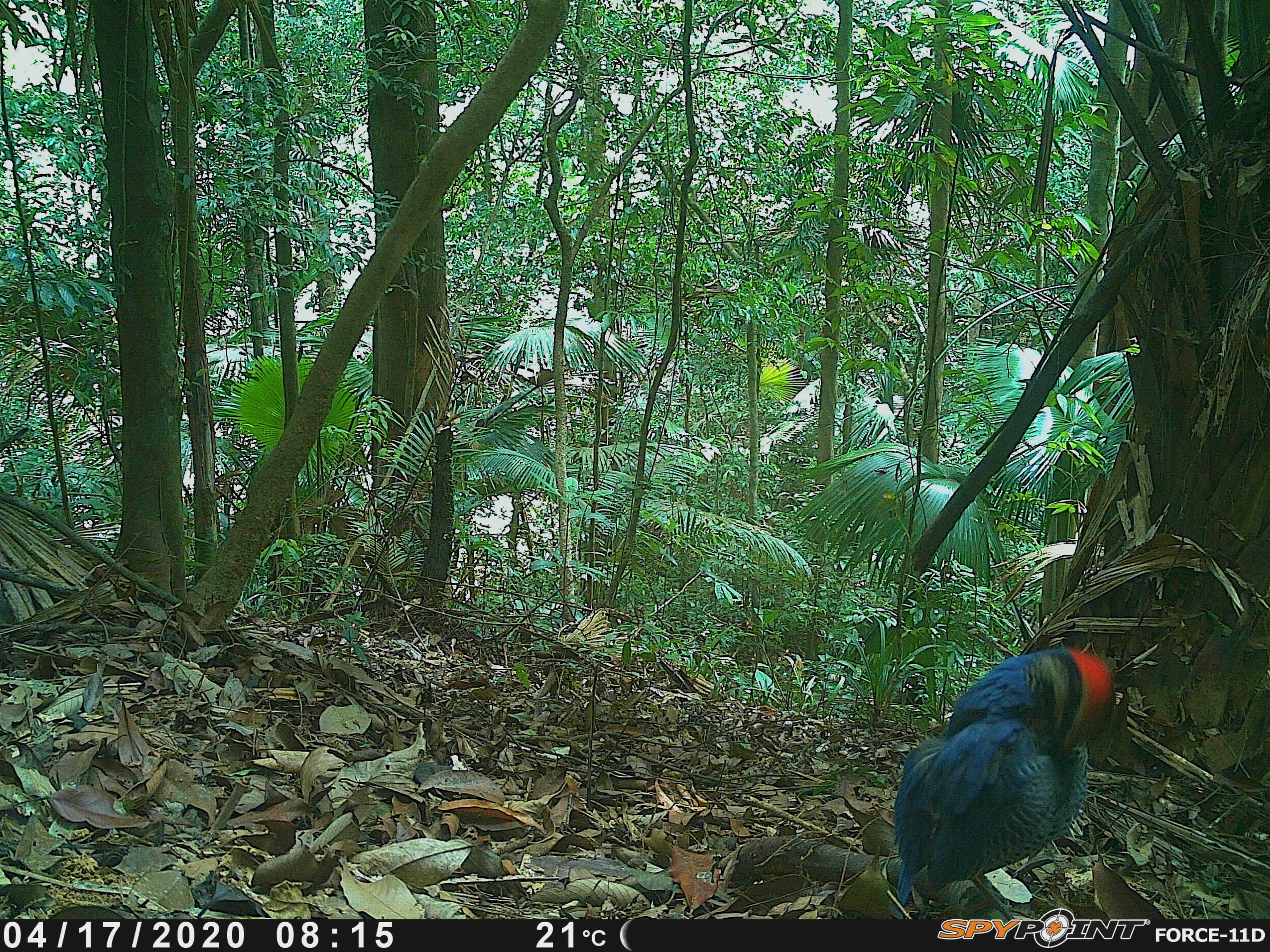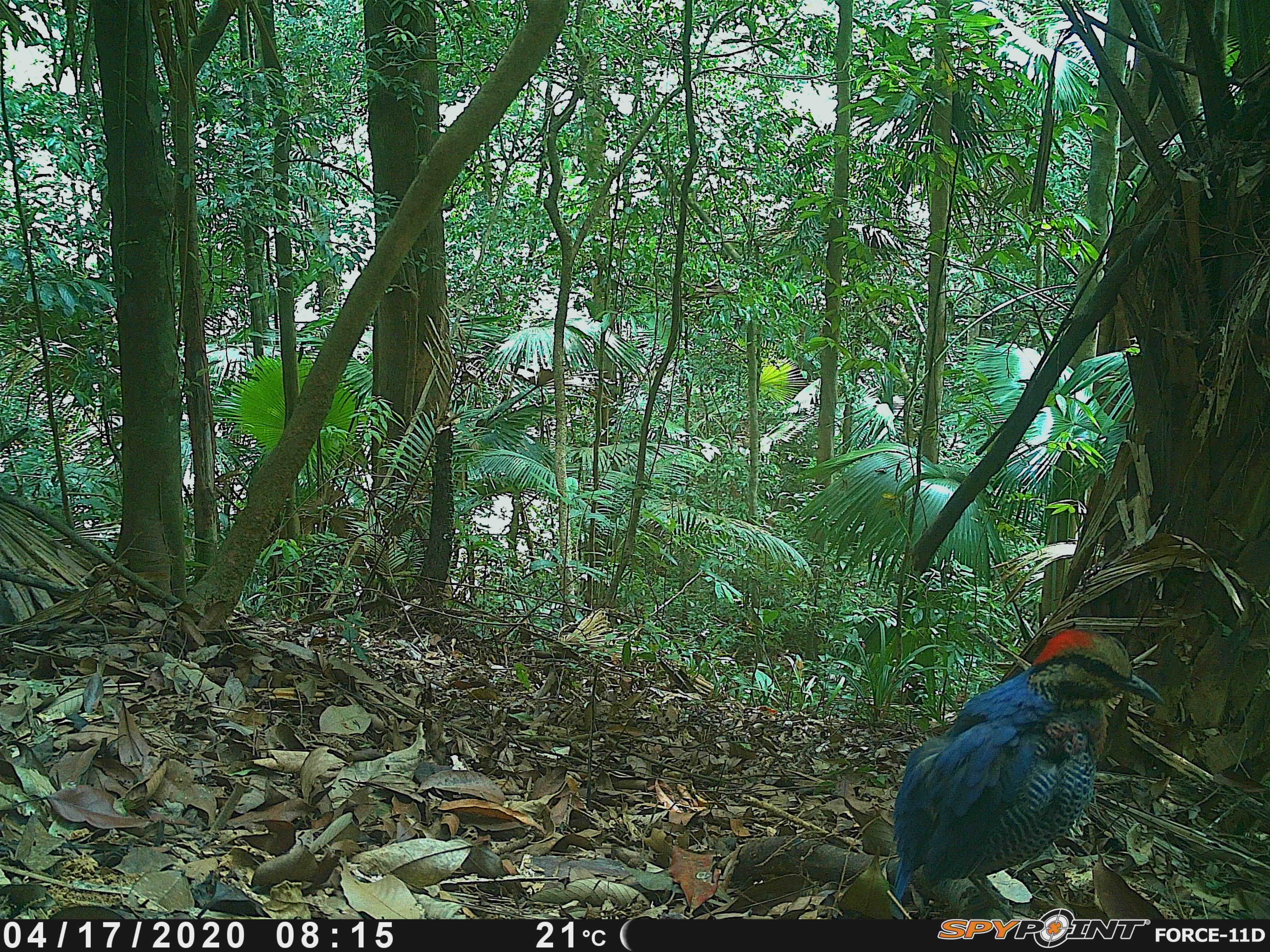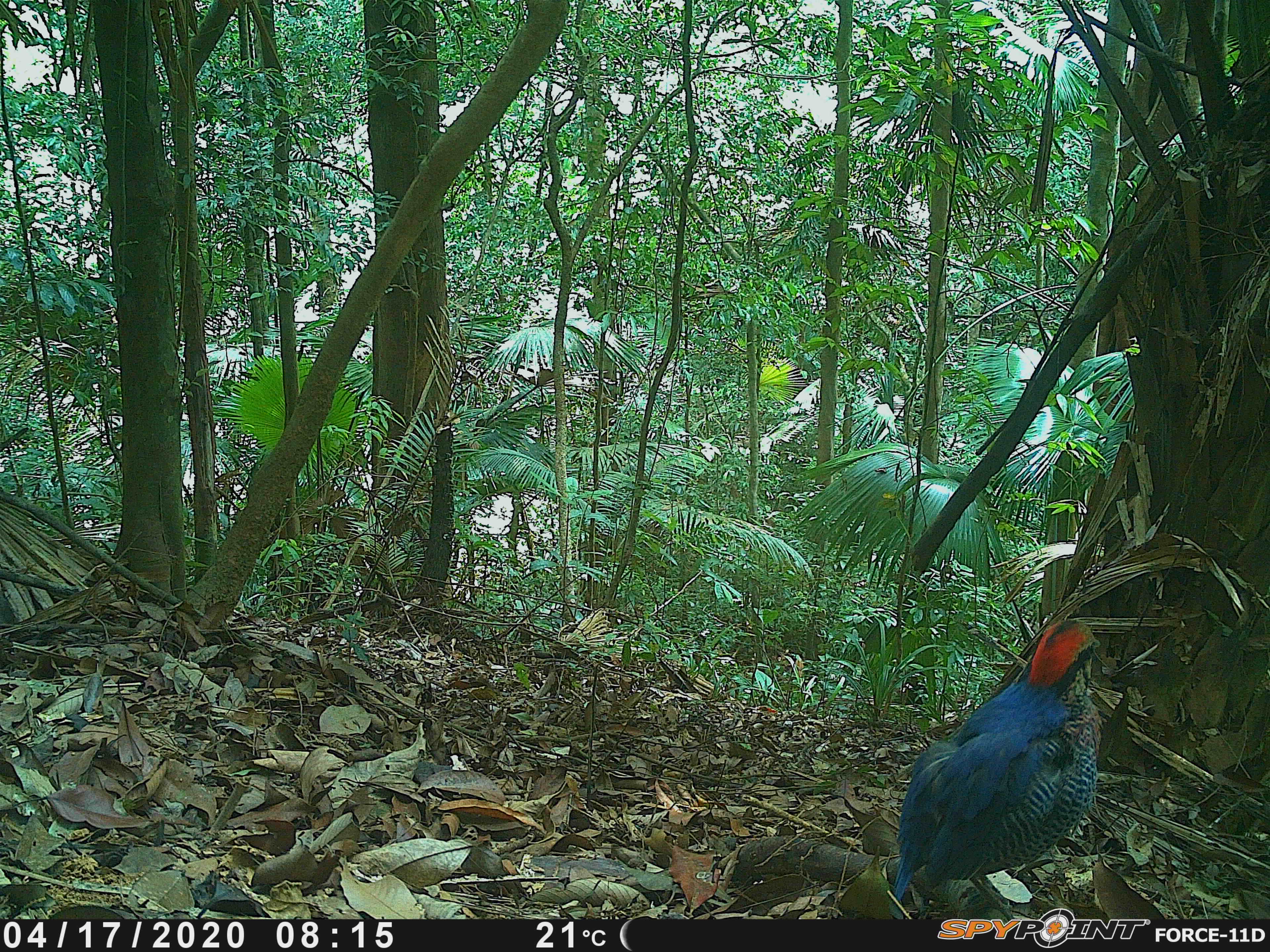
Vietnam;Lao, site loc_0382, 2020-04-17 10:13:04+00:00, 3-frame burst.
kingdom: Animalia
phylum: Chordata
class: Aves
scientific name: Aves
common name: bird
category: unidentified bird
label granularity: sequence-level